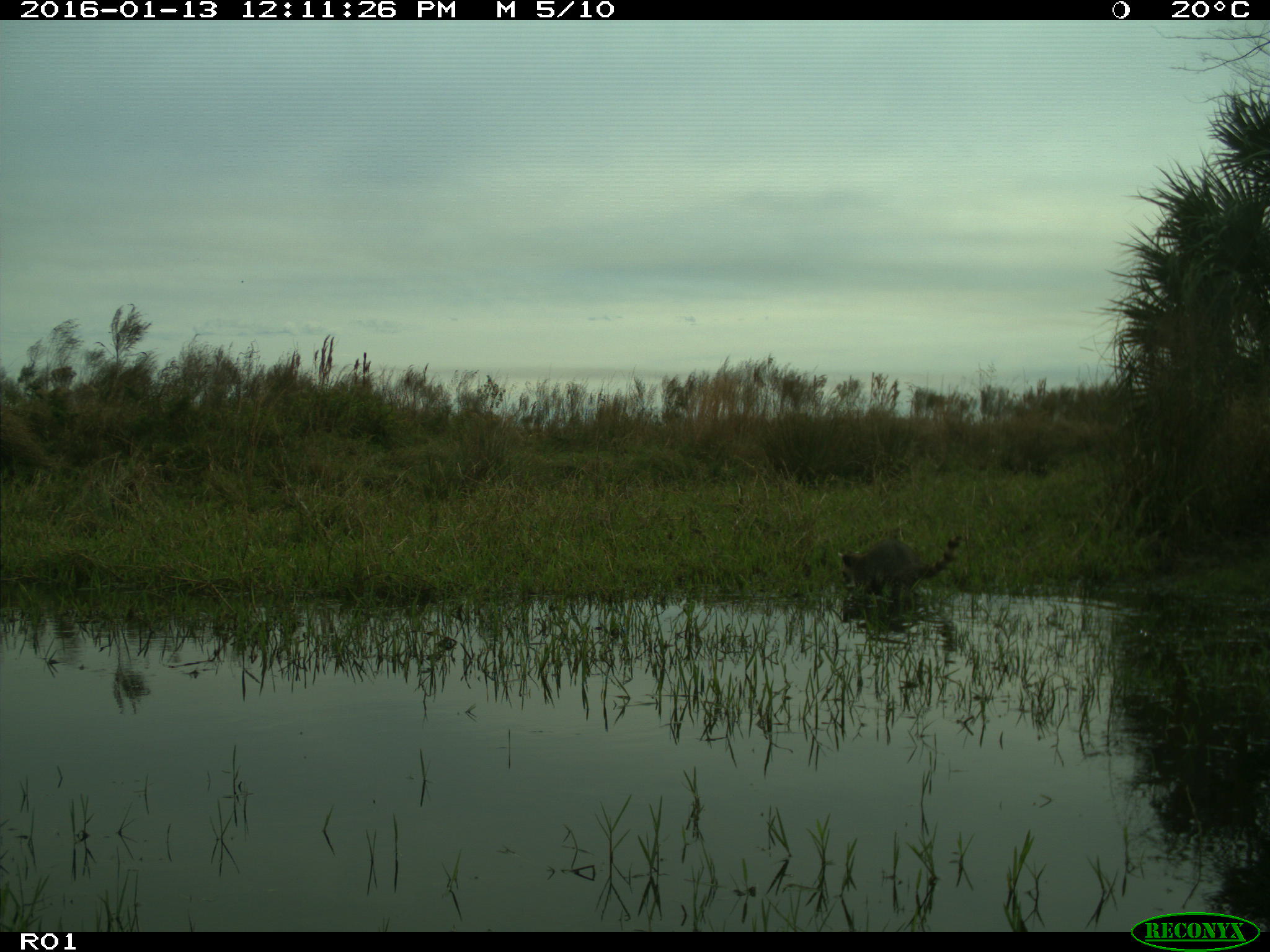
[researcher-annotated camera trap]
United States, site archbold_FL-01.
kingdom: Animalia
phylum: Chordata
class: Mammalia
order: Carnivora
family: Procyonidae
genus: Procyon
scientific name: Procyon lotor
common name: common raccoon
Procyon lotor (common raccoon).